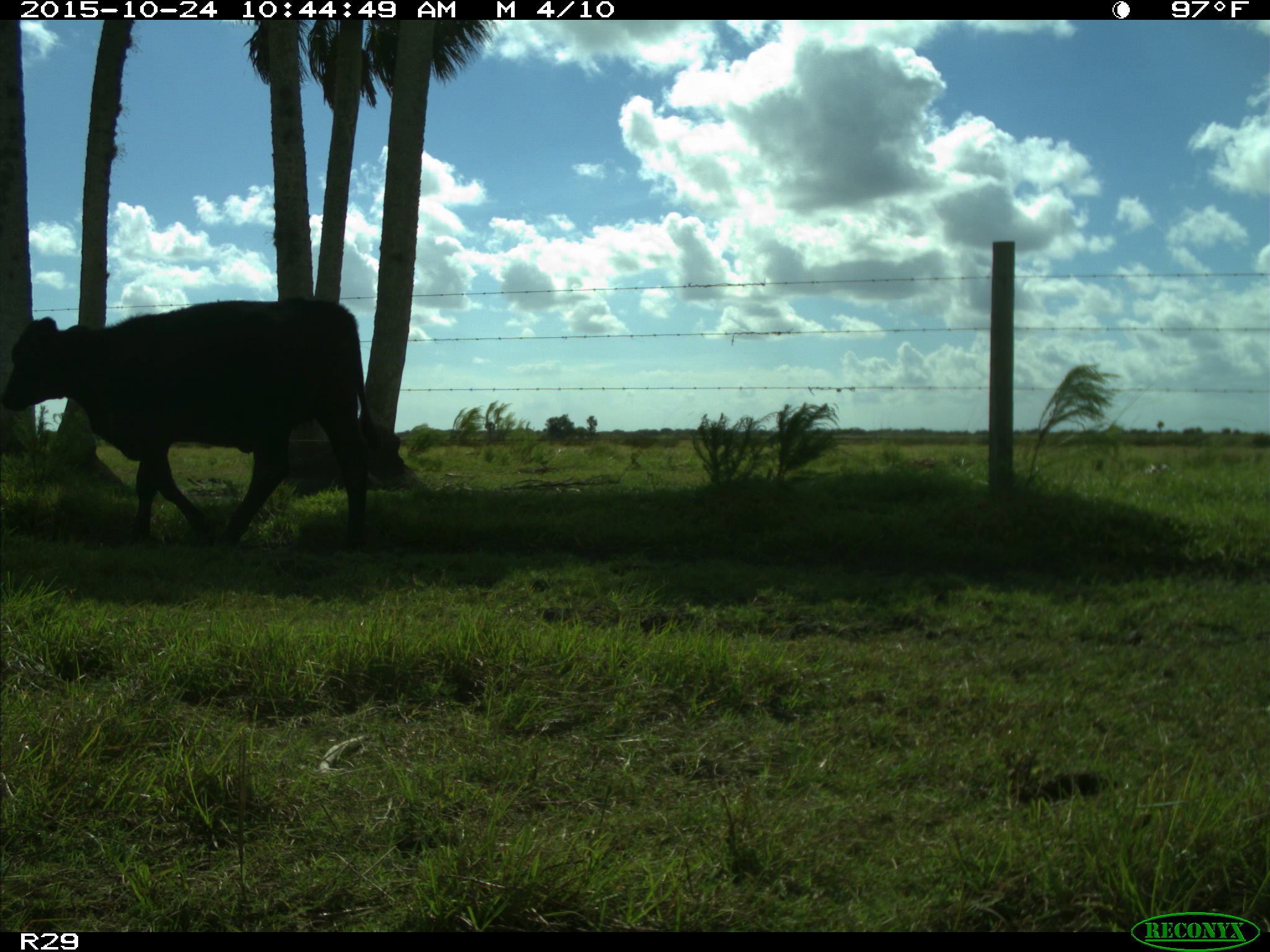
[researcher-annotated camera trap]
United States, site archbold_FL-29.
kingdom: Animalia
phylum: Chordata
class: Mammalia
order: Artiodactyla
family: Bovidae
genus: Bos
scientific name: Bos taurus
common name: domestic cow